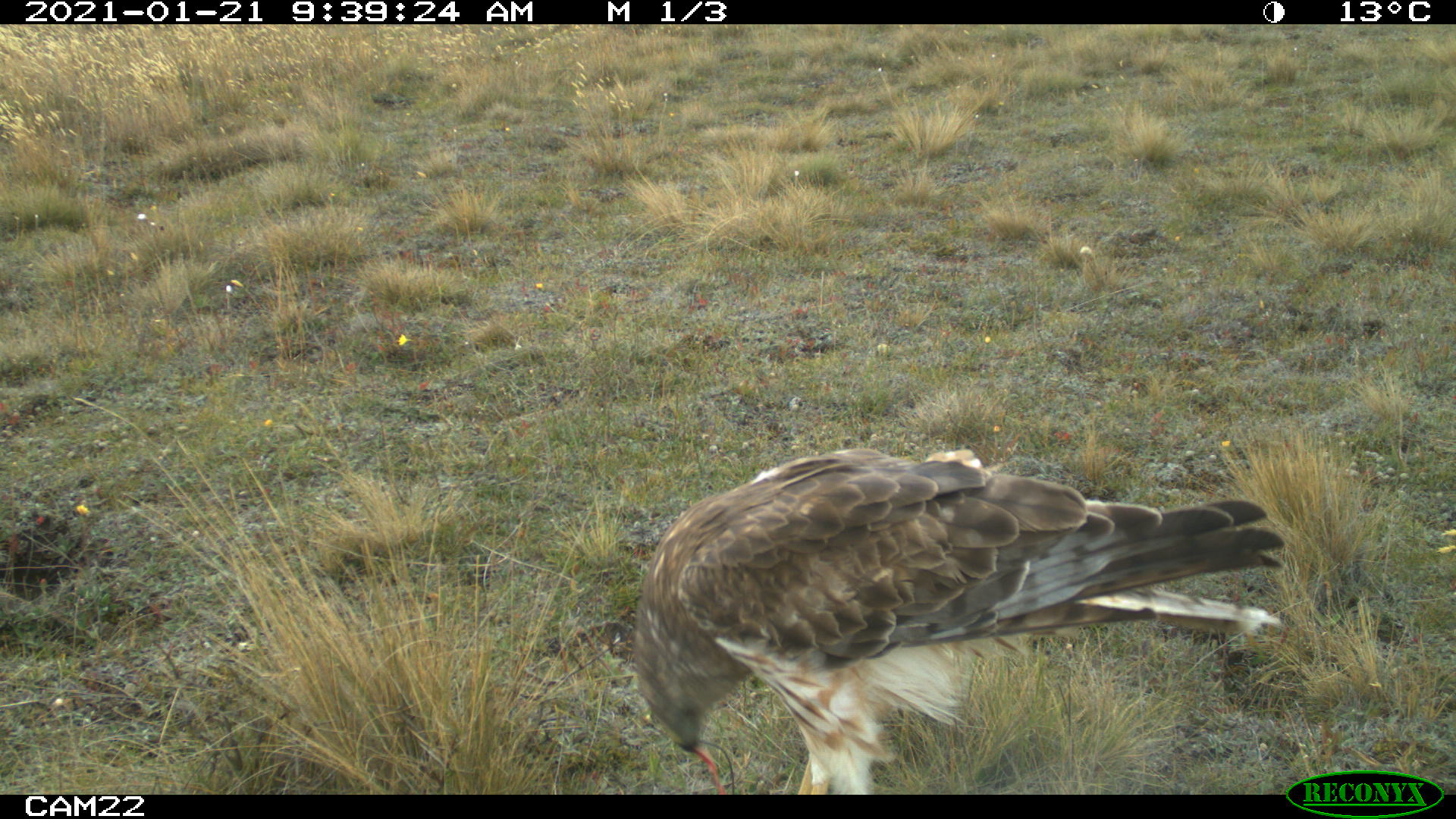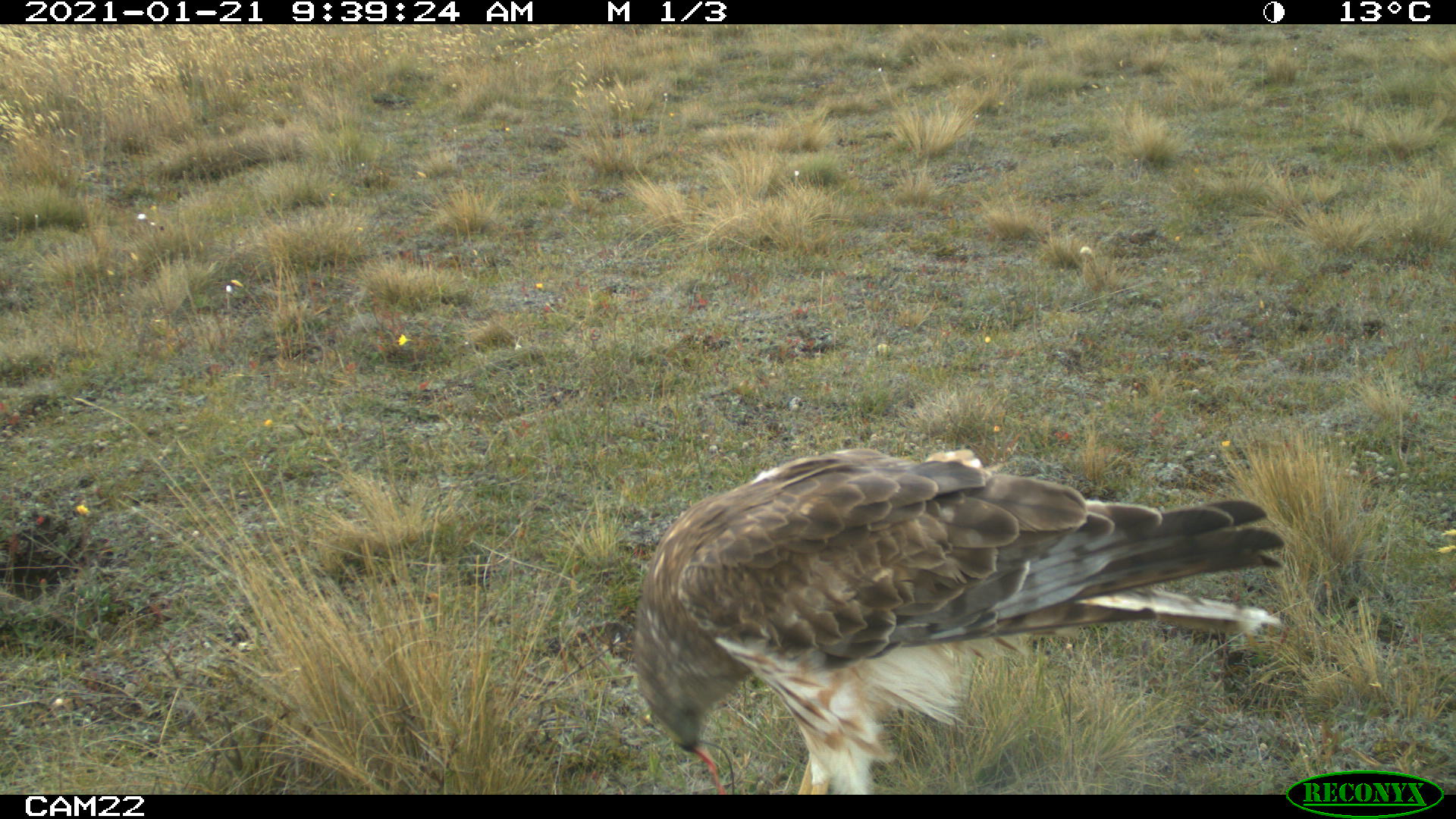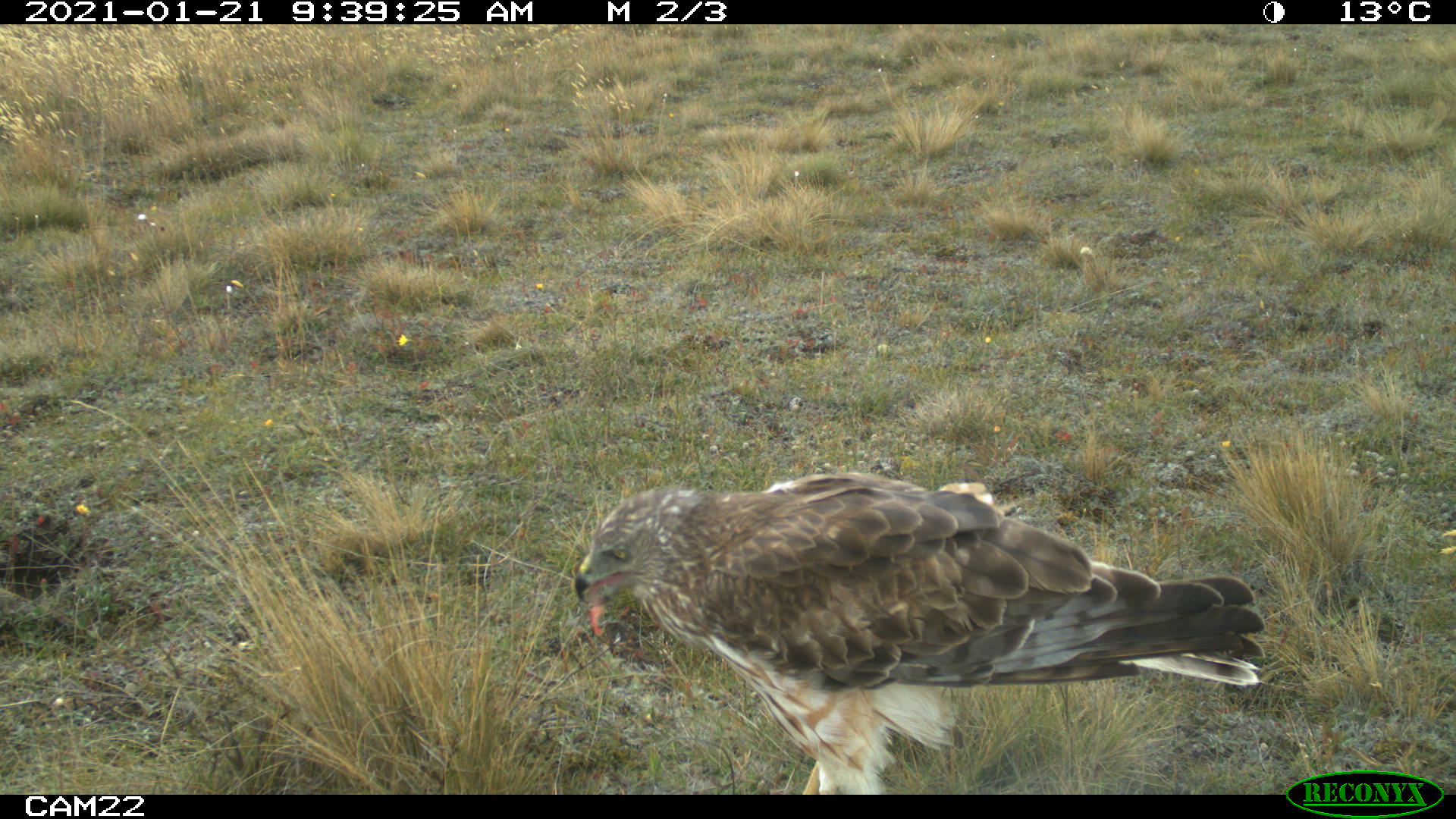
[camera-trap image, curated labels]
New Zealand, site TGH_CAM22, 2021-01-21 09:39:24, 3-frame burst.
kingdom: Animalia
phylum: Chordata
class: Aves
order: Accipitriformes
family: Accipitridae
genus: Circus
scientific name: Circus approximans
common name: swamp harrier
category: harrier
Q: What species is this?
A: Harrier (swamp harrier) (Circus approximans).